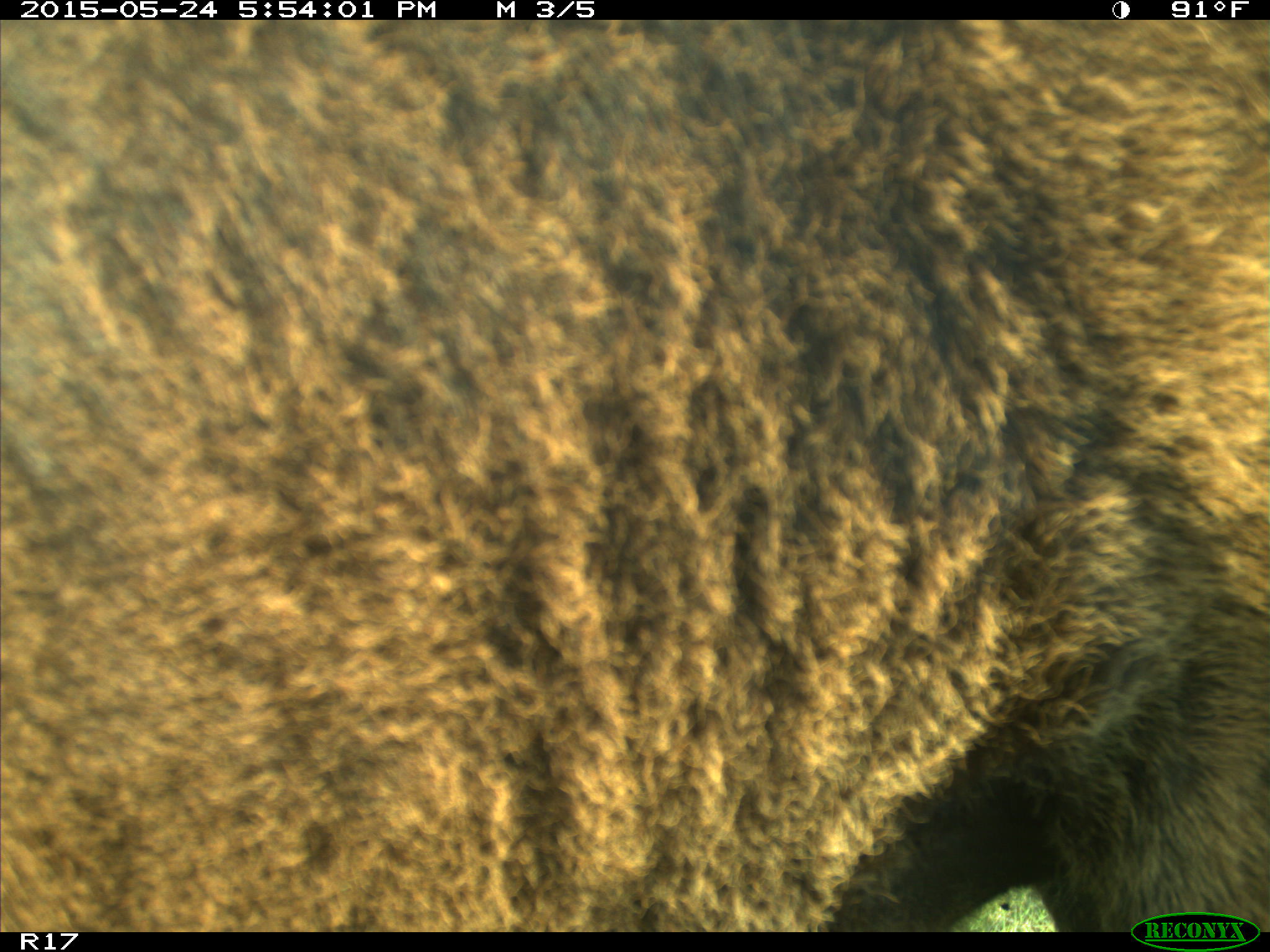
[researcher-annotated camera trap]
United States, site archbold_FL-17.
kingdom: Animalia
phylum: Chordata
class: Mammalia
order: Artiodactyla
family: Bovidae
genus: Bos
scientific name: Bos taurus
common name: domestic cow